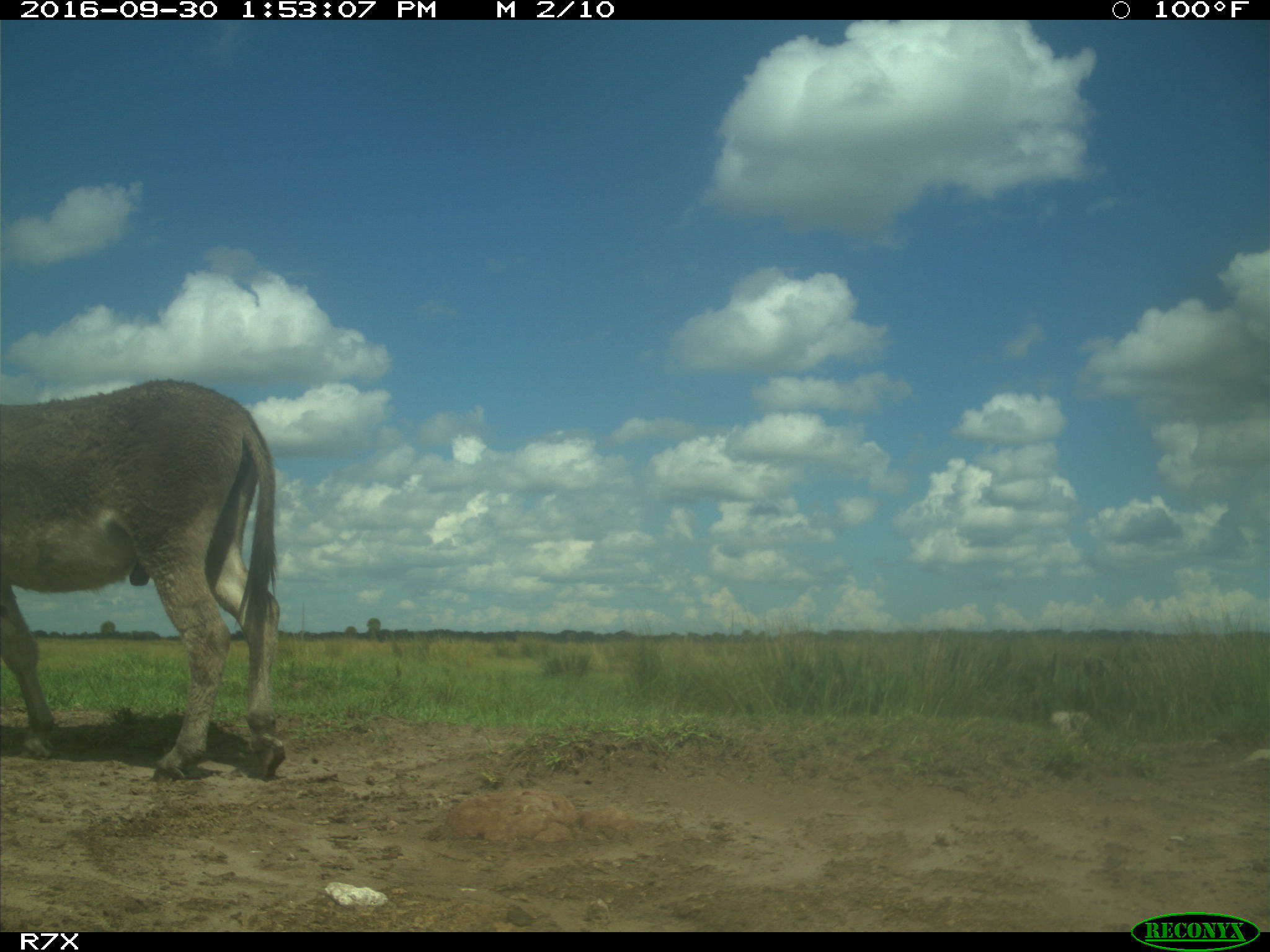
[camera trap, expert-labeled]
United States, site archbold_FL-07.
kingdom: Animalia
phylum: Chordata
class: Mammalia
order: Perissodactyla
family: Equidae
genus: Equus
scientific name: Equus africanus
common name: african wild ass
Equus africanus (african wild ass).